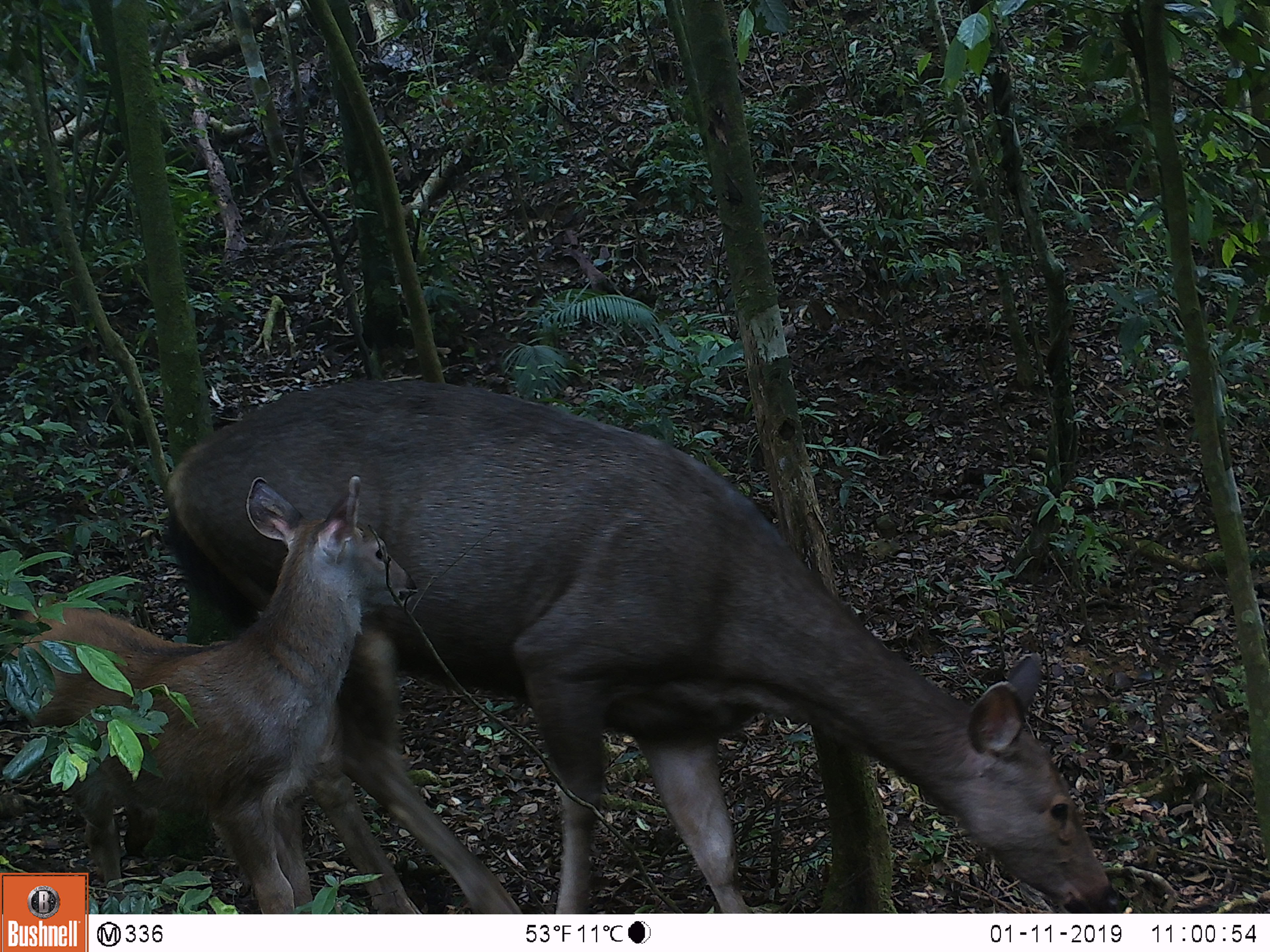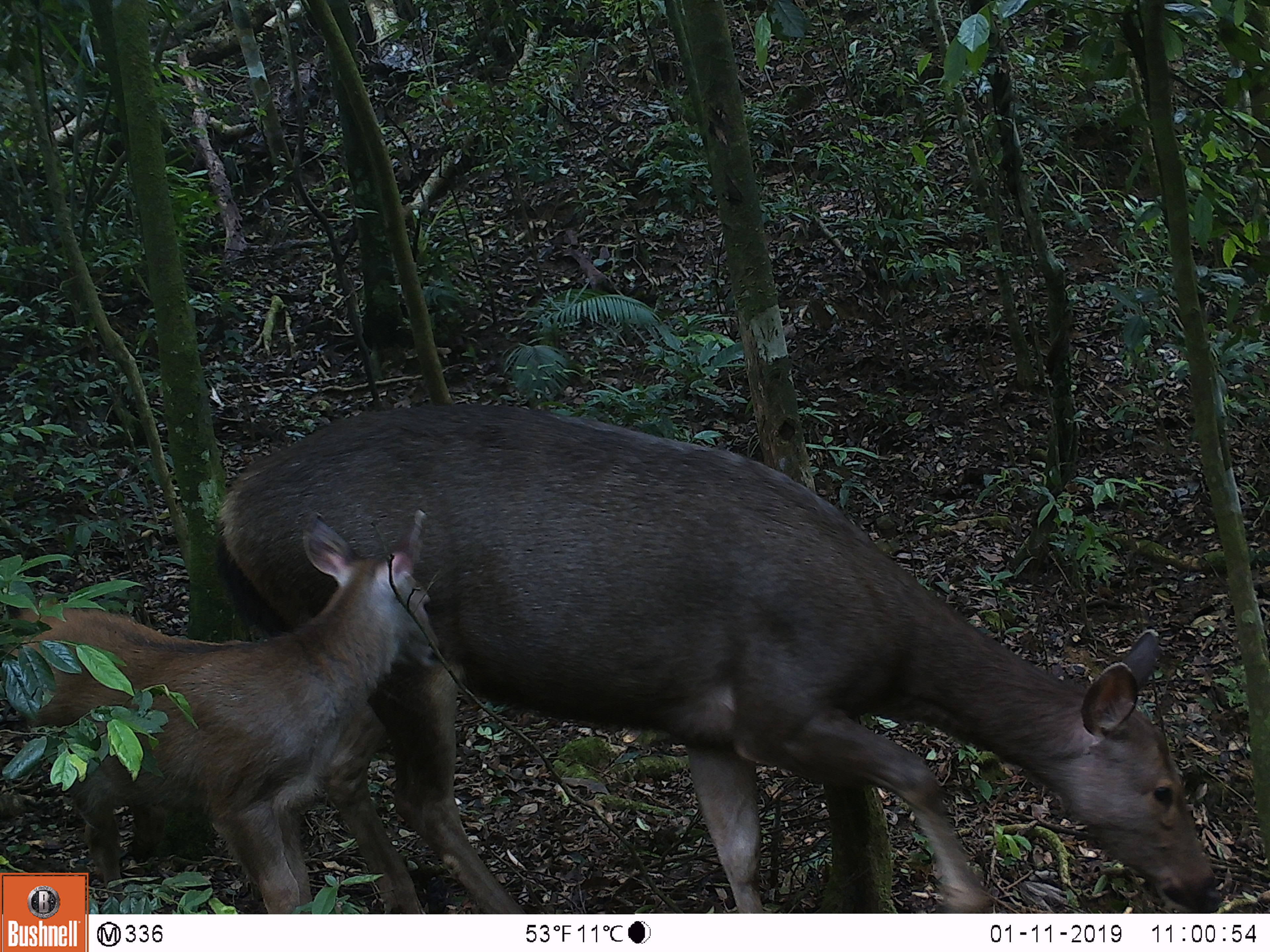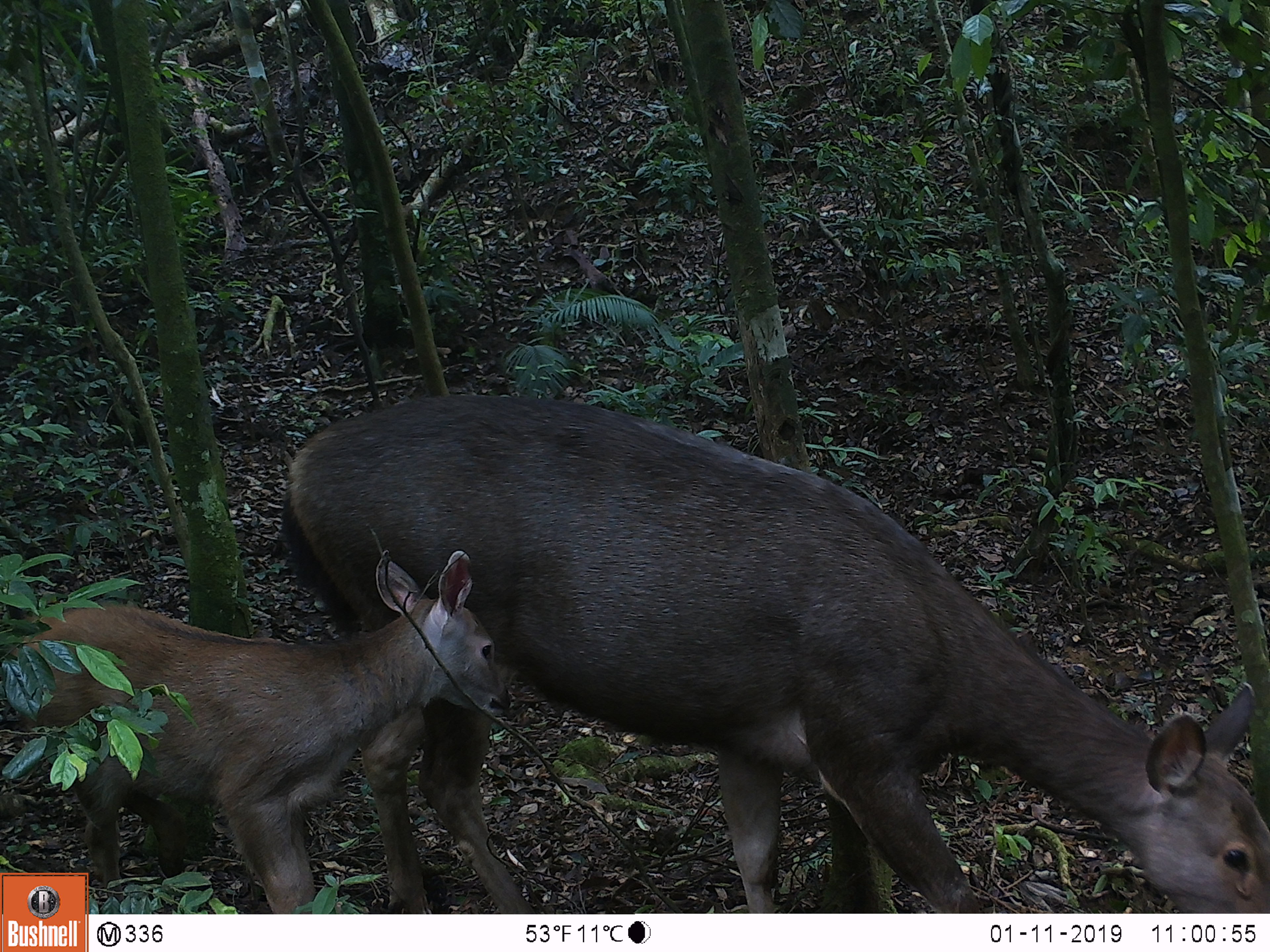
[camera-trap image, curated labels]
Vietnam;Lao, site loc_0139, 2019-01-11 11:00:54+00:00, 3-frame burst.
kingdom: Animalia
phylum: Chordata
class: Mammalia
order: Artiodactyla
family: Cervidae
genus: Rusa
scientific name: Rusa unicolor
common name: sambar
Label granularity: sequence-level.